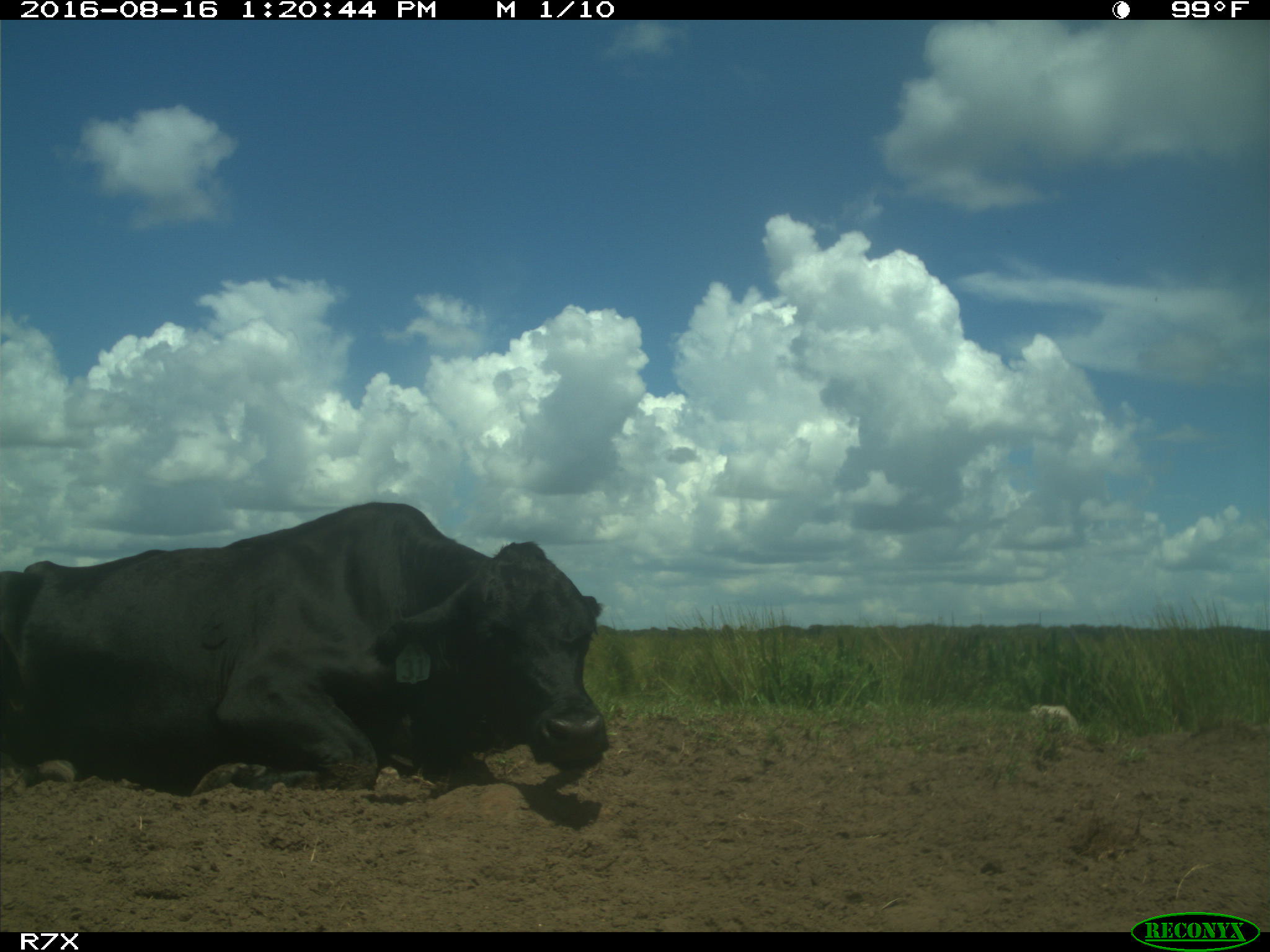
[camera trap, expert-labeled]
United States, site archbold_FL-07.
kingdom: Animalia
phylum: Chordata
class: Mammalia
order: Artiodactyla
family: Bovidae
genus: Bos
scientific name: Bos taurus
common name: domestic cow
Bos taurus (domestic cow).